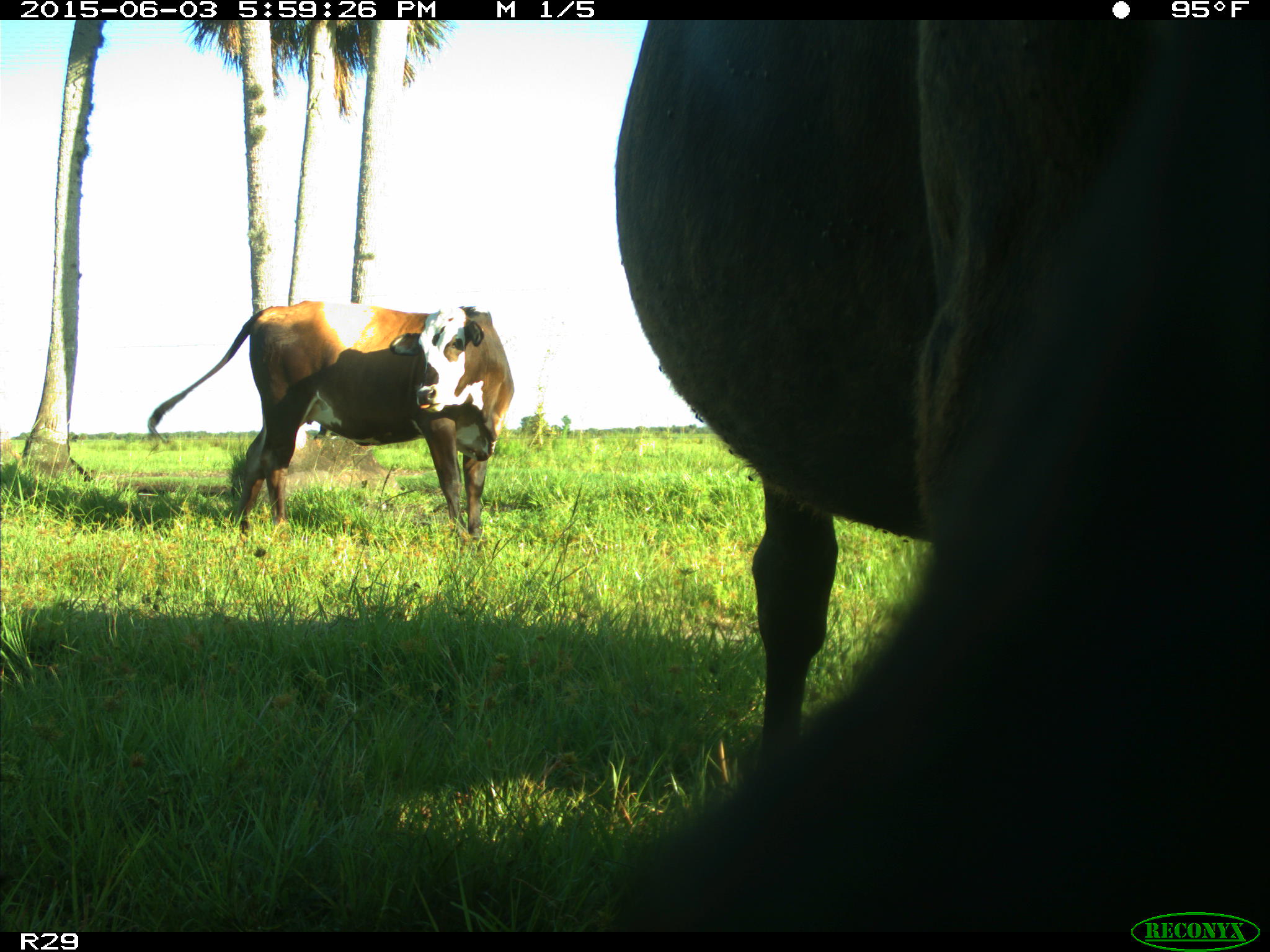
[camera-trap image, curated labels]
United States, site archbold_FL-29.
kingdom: Animalia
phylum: Chordata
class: Mammalia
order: Artiodactyla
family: Bovidae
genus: Bos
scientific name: Bos taurus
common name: domestic cow